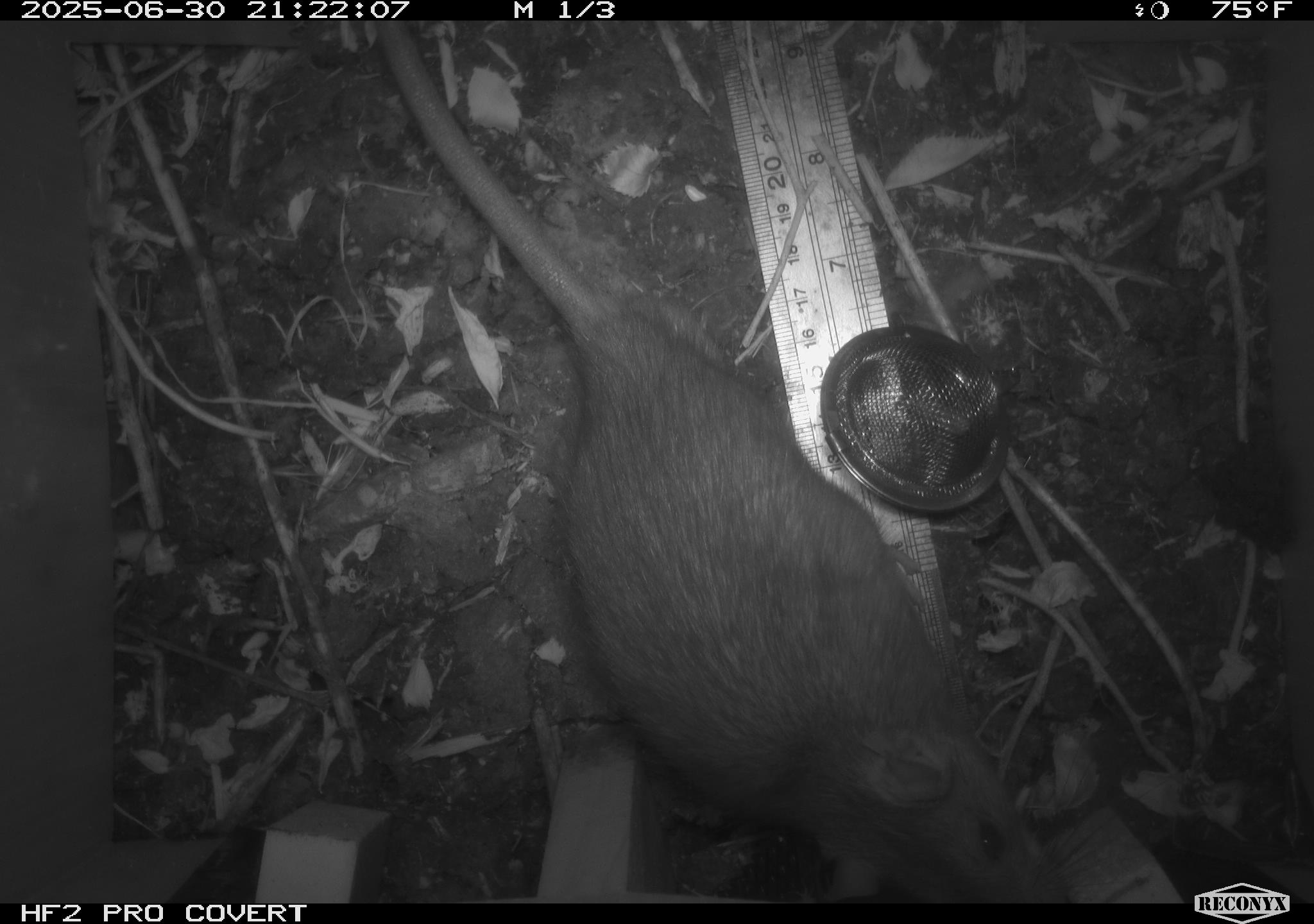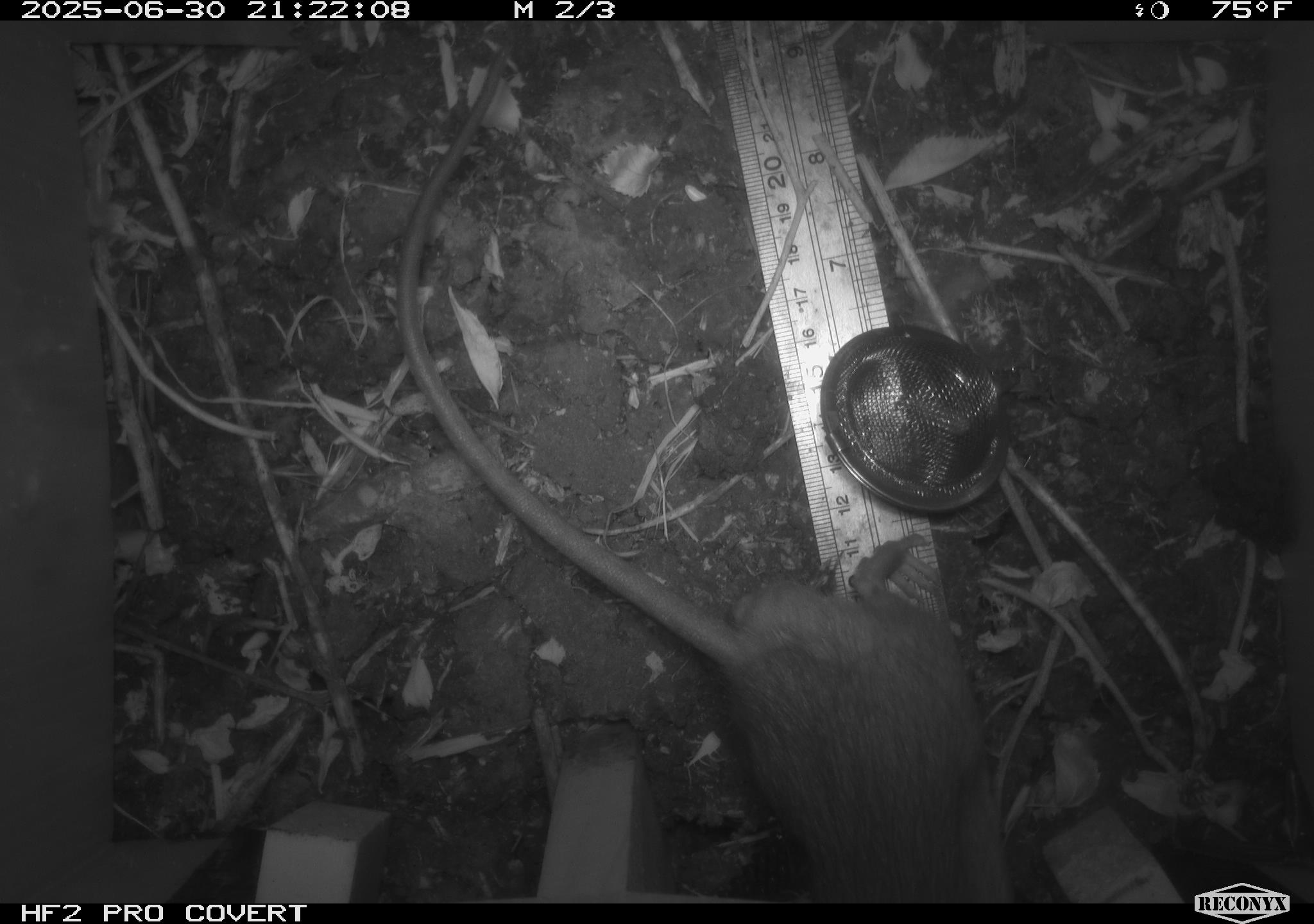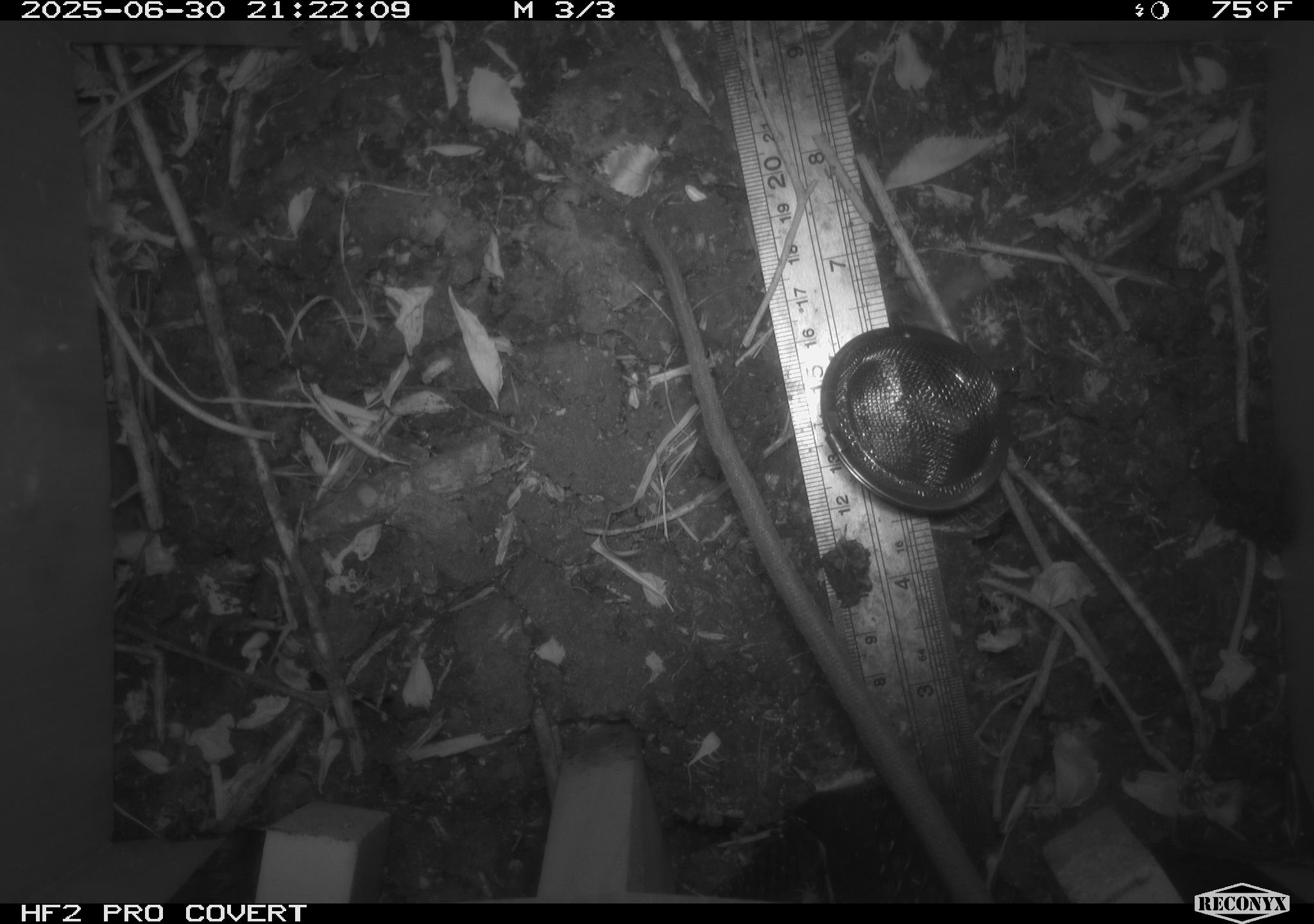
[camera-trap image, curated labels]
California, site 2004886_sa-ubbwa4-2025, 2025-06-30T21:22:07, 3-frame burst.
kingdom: Animalia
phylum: Chordata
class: Mammalia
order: Rodentia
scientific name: Rodentia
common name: rodent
Rodent (Rodentia).